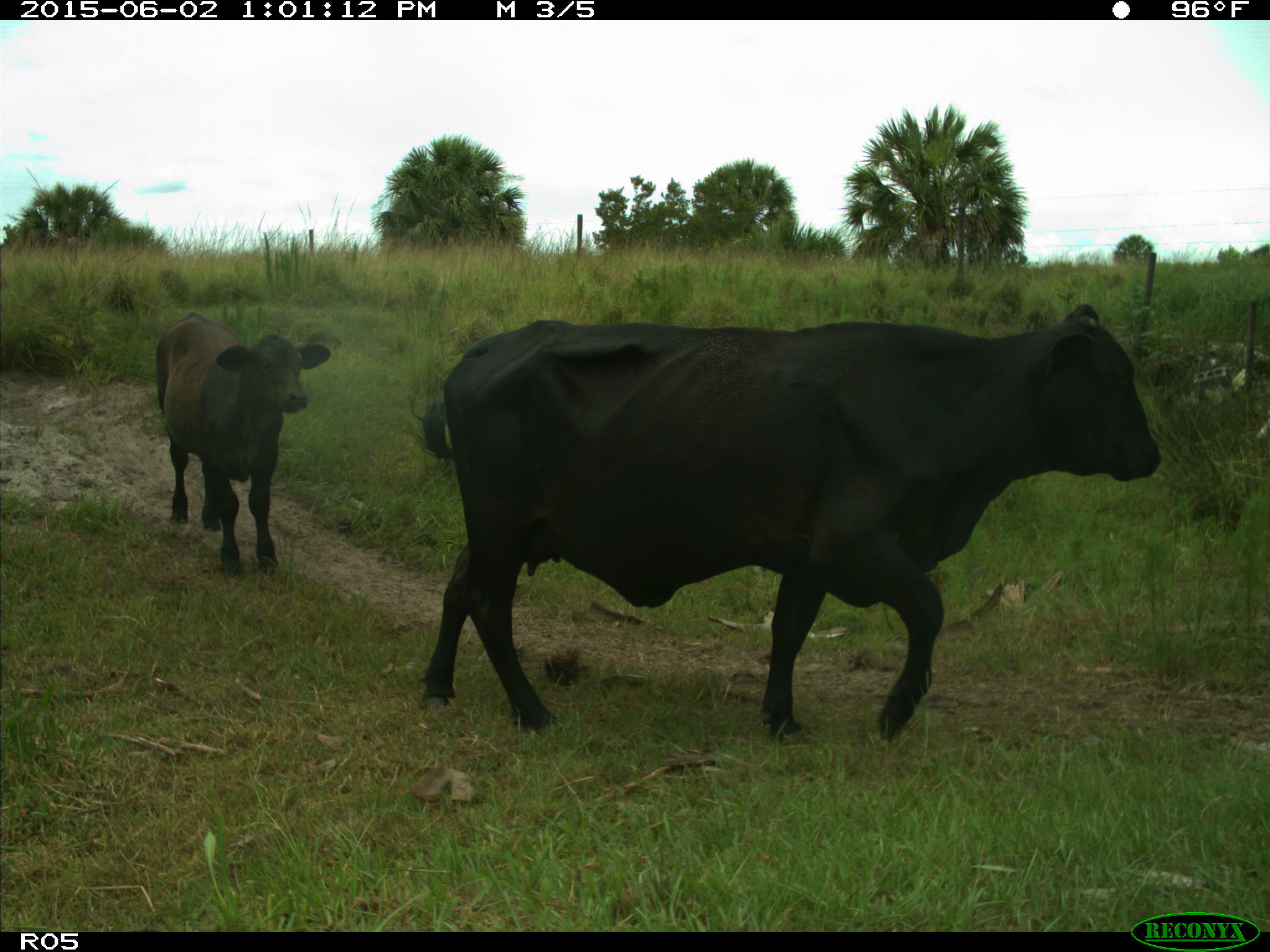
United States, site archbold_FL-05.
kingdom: Animalia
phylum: Chordata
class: Mammalia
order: Artiodactyla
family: Bovidae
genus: Bos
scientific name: Bos taurus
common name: domestic cow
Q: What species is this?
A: Bos taurus (domestic cow).